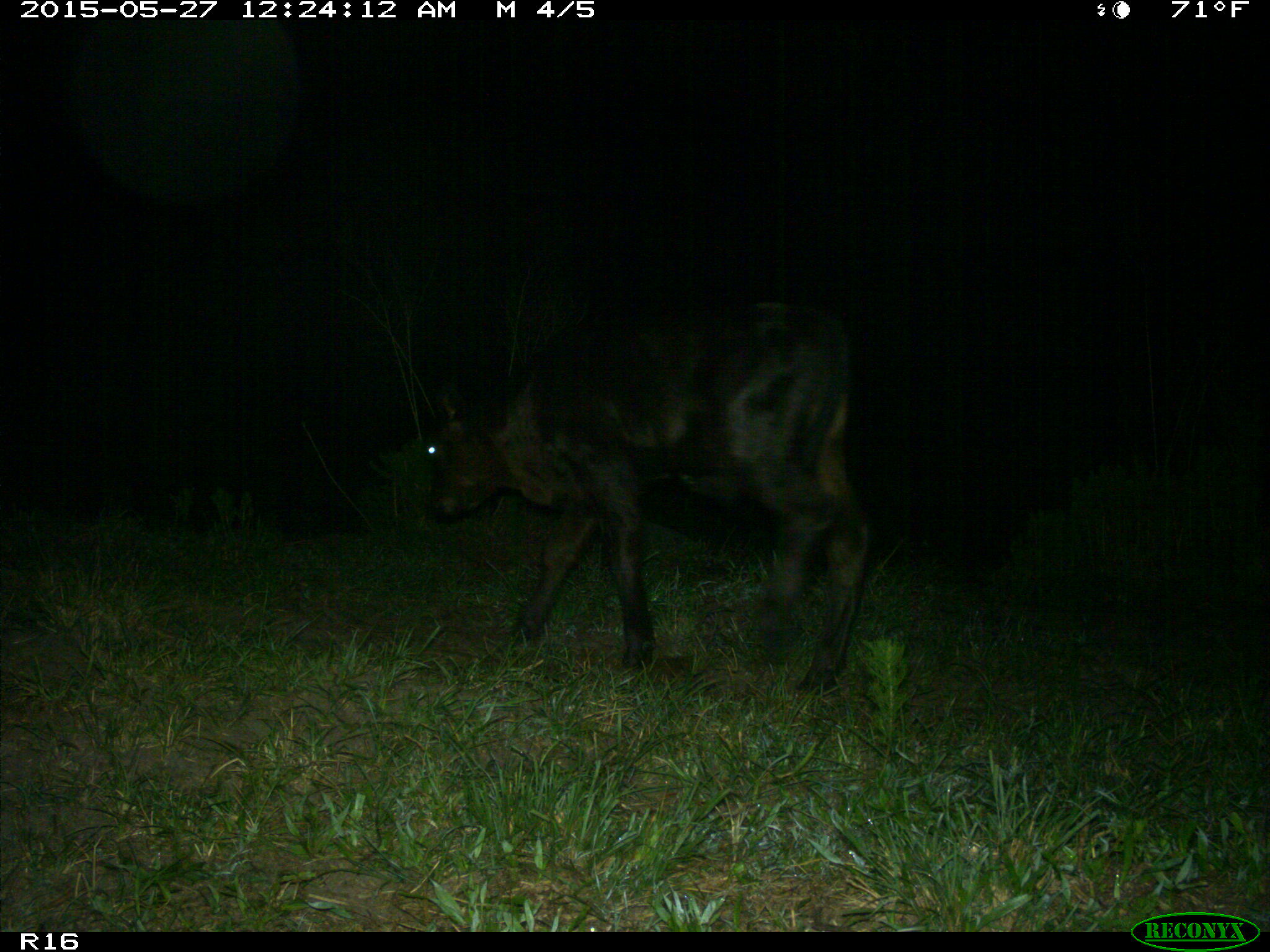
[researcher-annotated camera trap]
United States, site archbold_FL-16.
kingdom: Animalia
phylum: Chordata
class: Mammalia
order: Artiodactyla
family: Bovidae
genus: Bos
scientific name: Bos taurus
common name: domestic cow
Bos taurus (domestic cow).